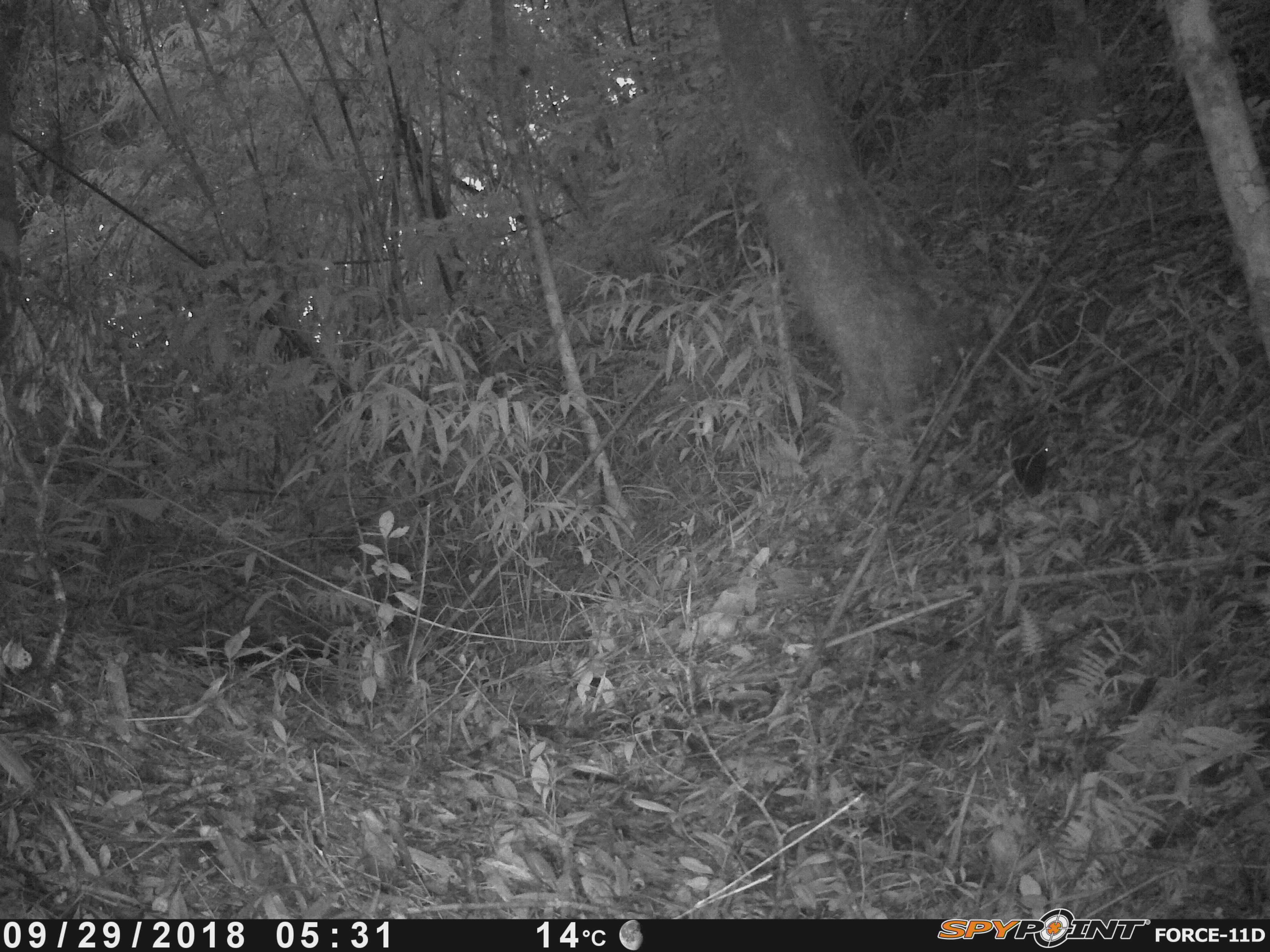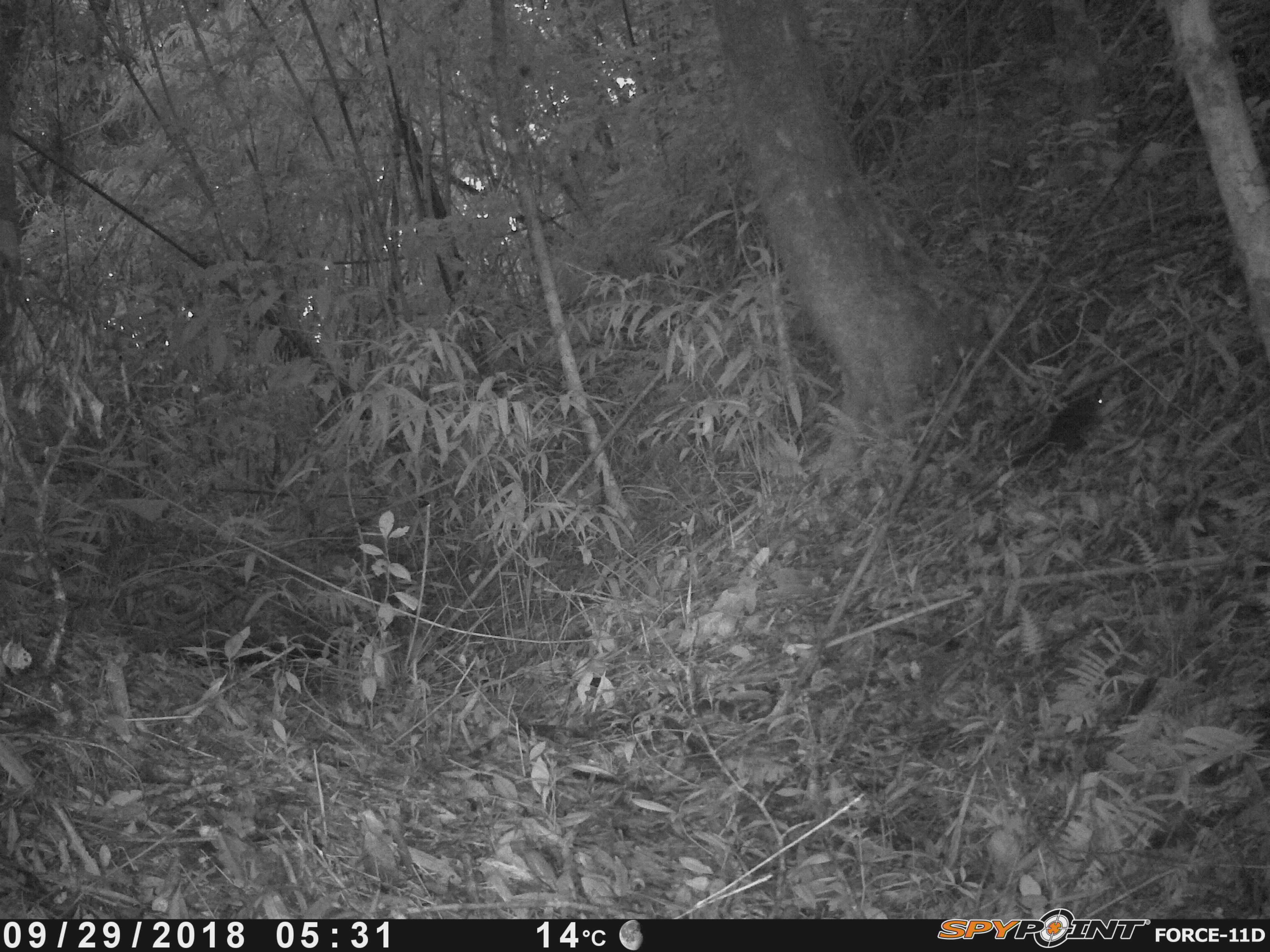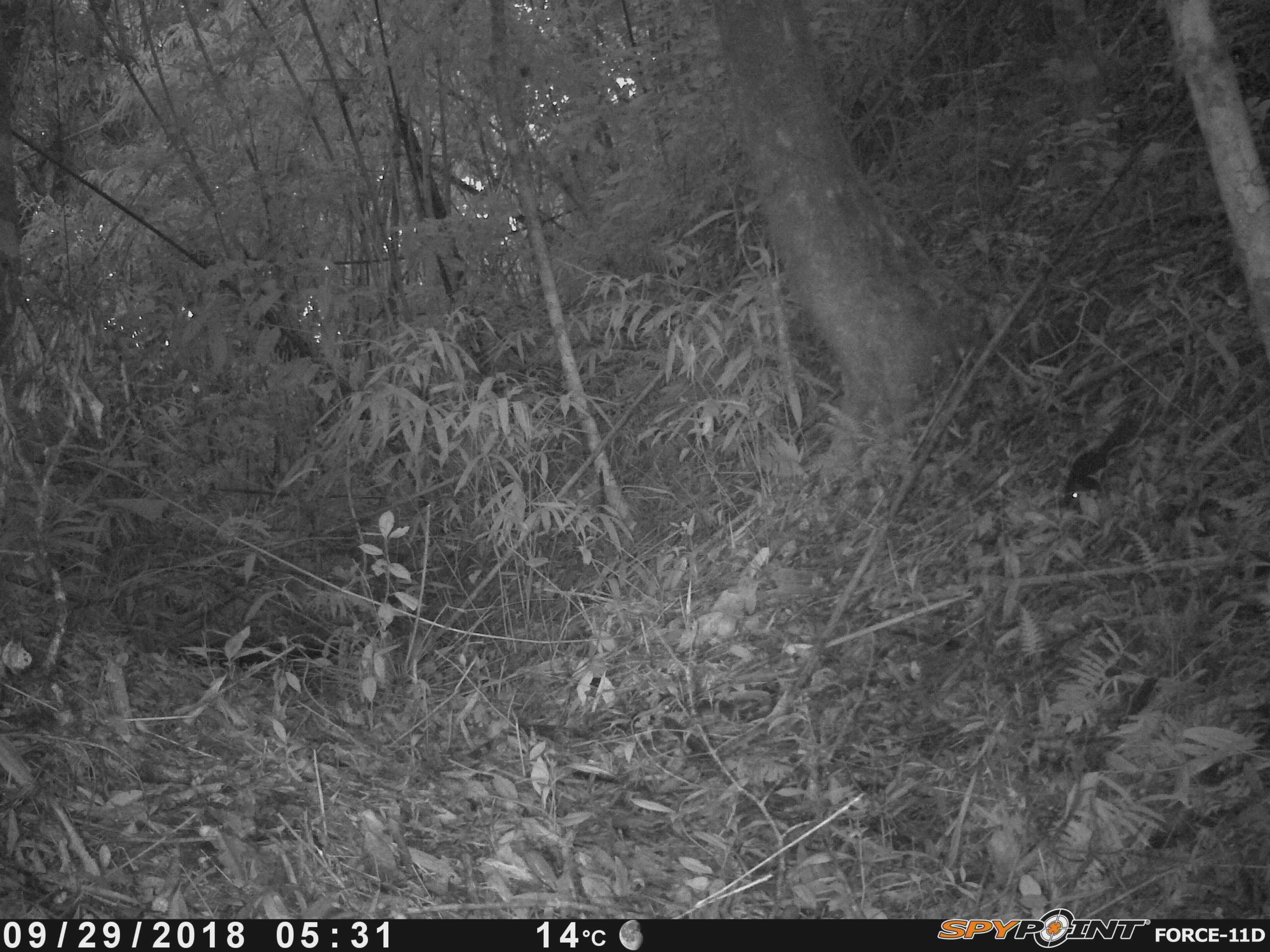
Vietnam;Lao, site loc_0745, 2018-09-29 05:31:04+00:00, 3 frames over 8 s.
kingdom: Animalia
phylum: Chordata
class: Mammalia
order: Rodentia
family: Sciuridae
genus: Dremomys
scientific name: Dremomys rufigenis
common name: red-cheeked squirrel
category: red cheeked squirrel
Red cheeked squirrel (red-cheeked squirrel) (Dremomys rufigenis). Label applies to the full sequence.